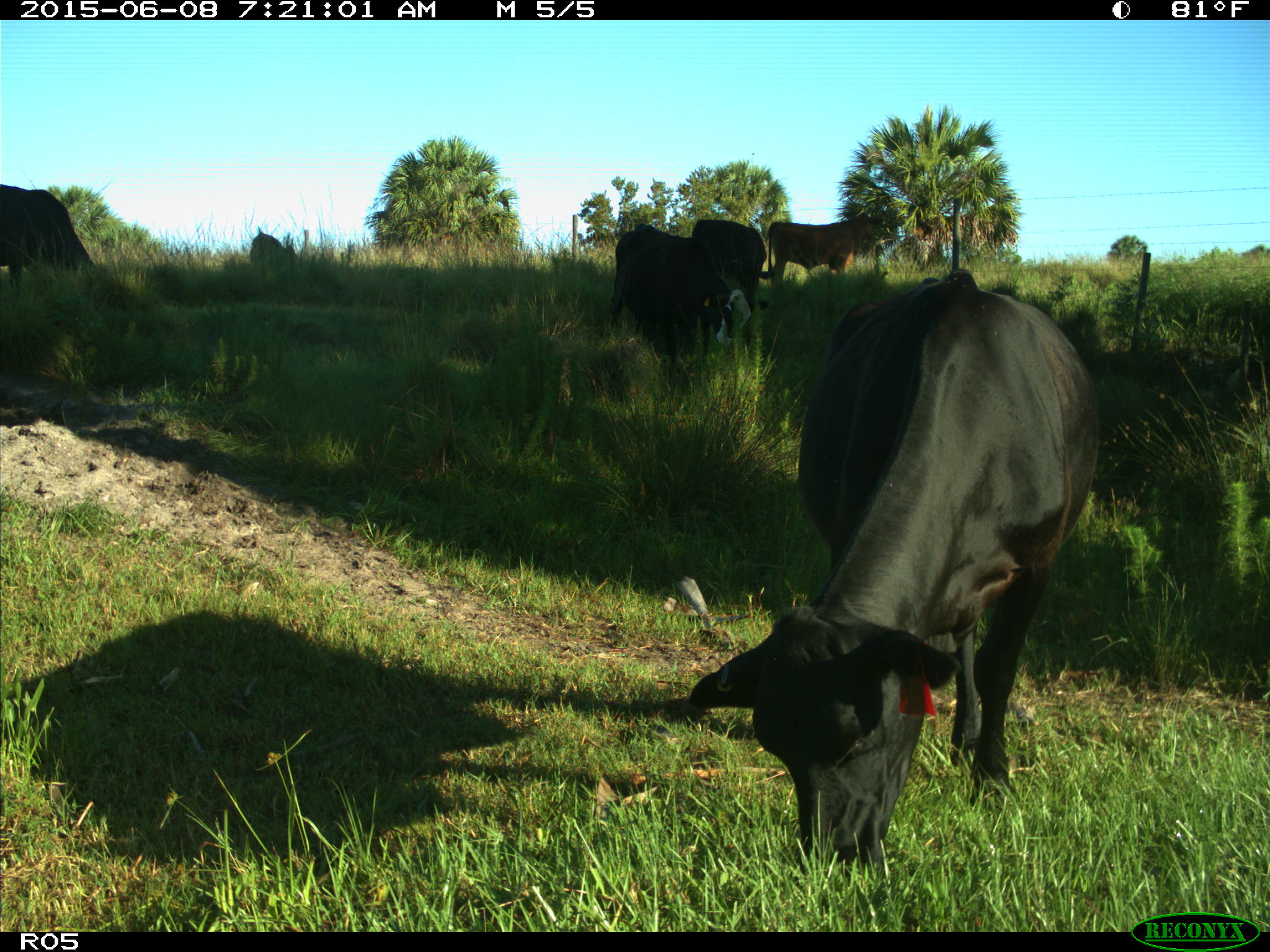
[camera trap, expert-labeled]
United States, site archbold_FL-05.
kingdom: Animalia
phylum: Chordata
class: Mammalia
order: Artiodactyla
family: Bovidae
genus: Bos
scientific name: Bos taurus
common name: domestic cow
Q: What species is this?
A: Bos taurus (domestic cow).